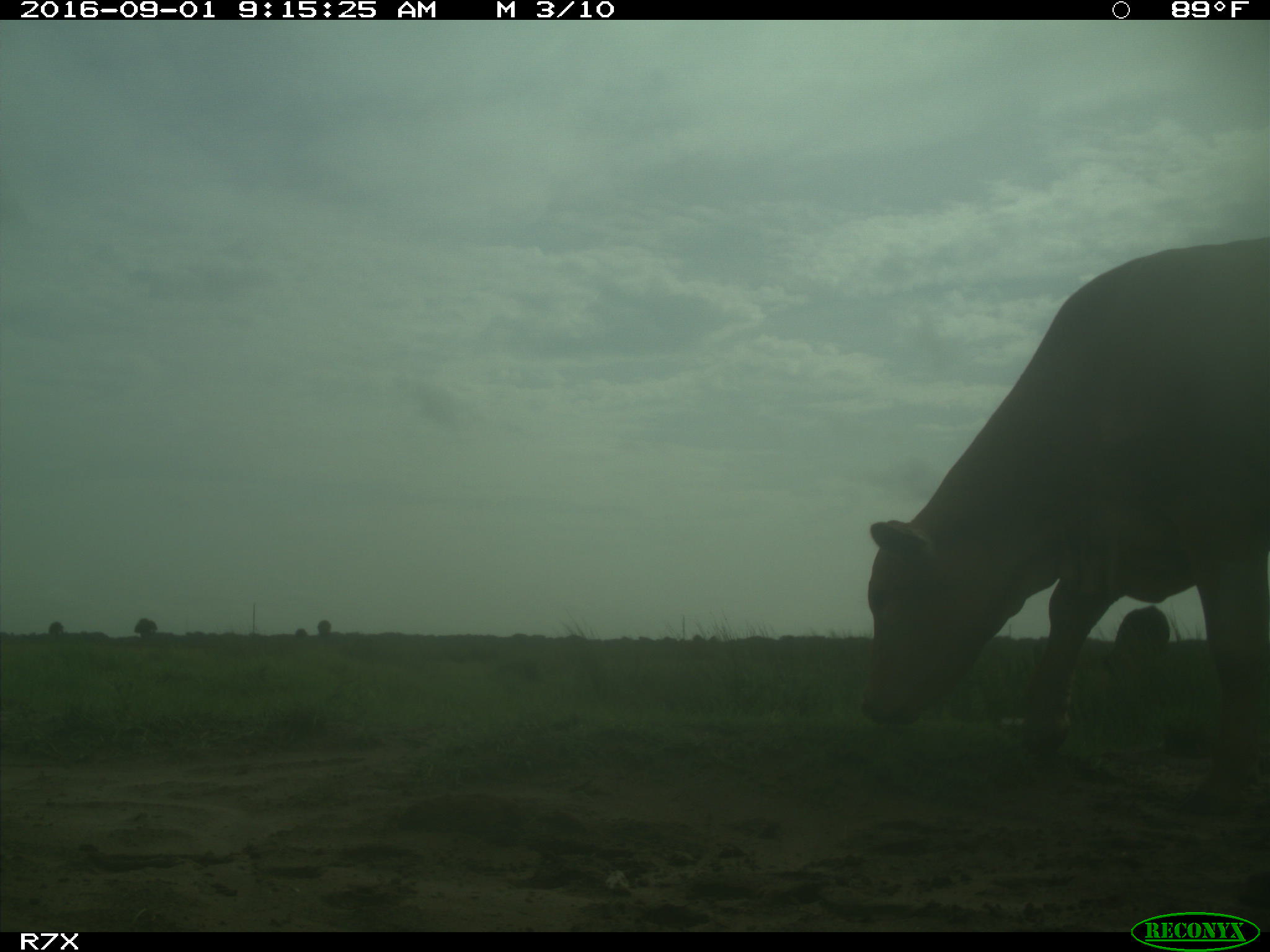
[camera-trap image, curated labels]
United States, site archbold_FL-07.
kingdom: Animalia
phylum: Chordata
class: Mammalia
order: Artiodactyla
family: Bovidae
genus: Bos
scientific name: Bos taurus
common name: domestic cow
Bos taurus (domestic cow).